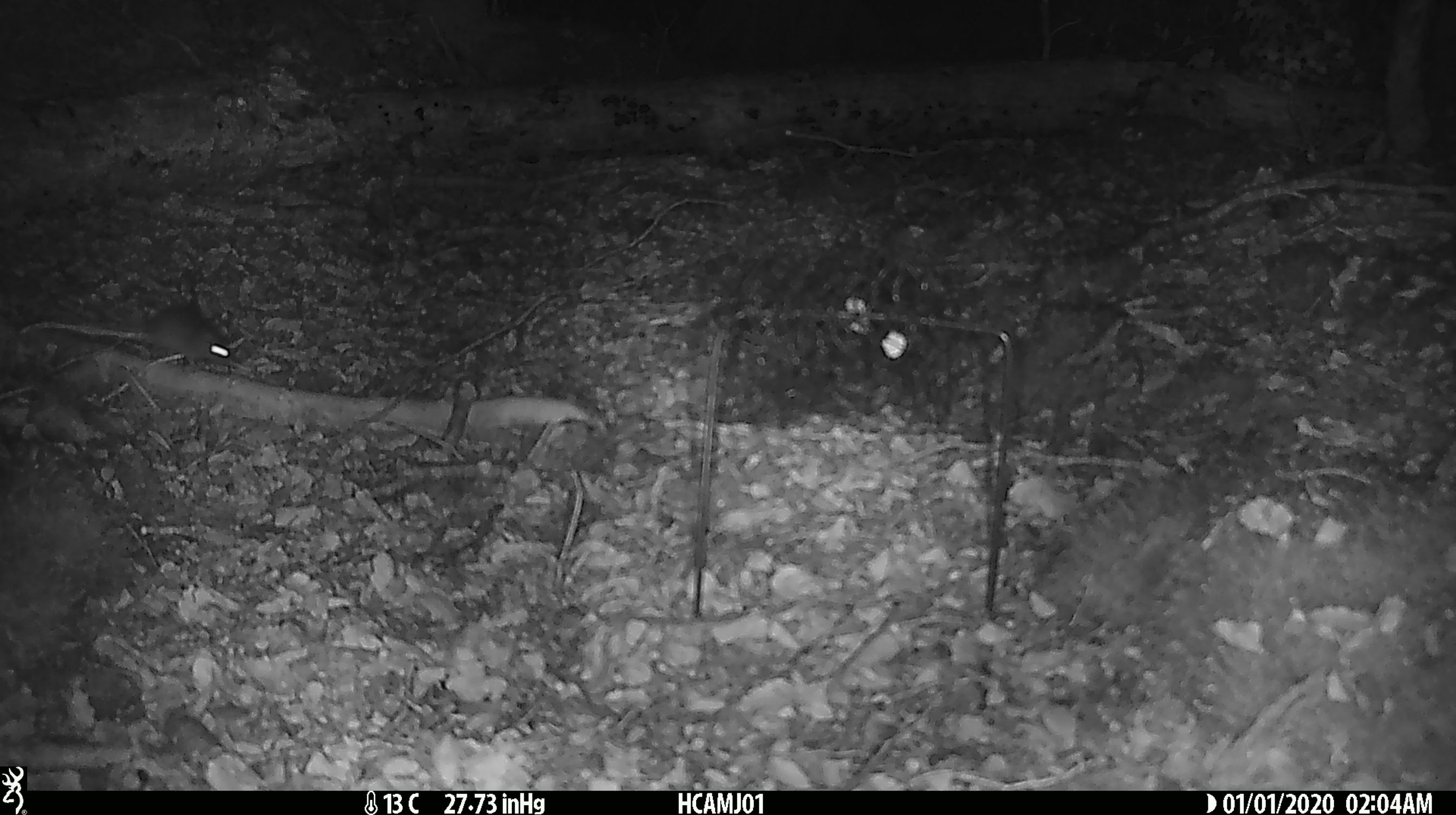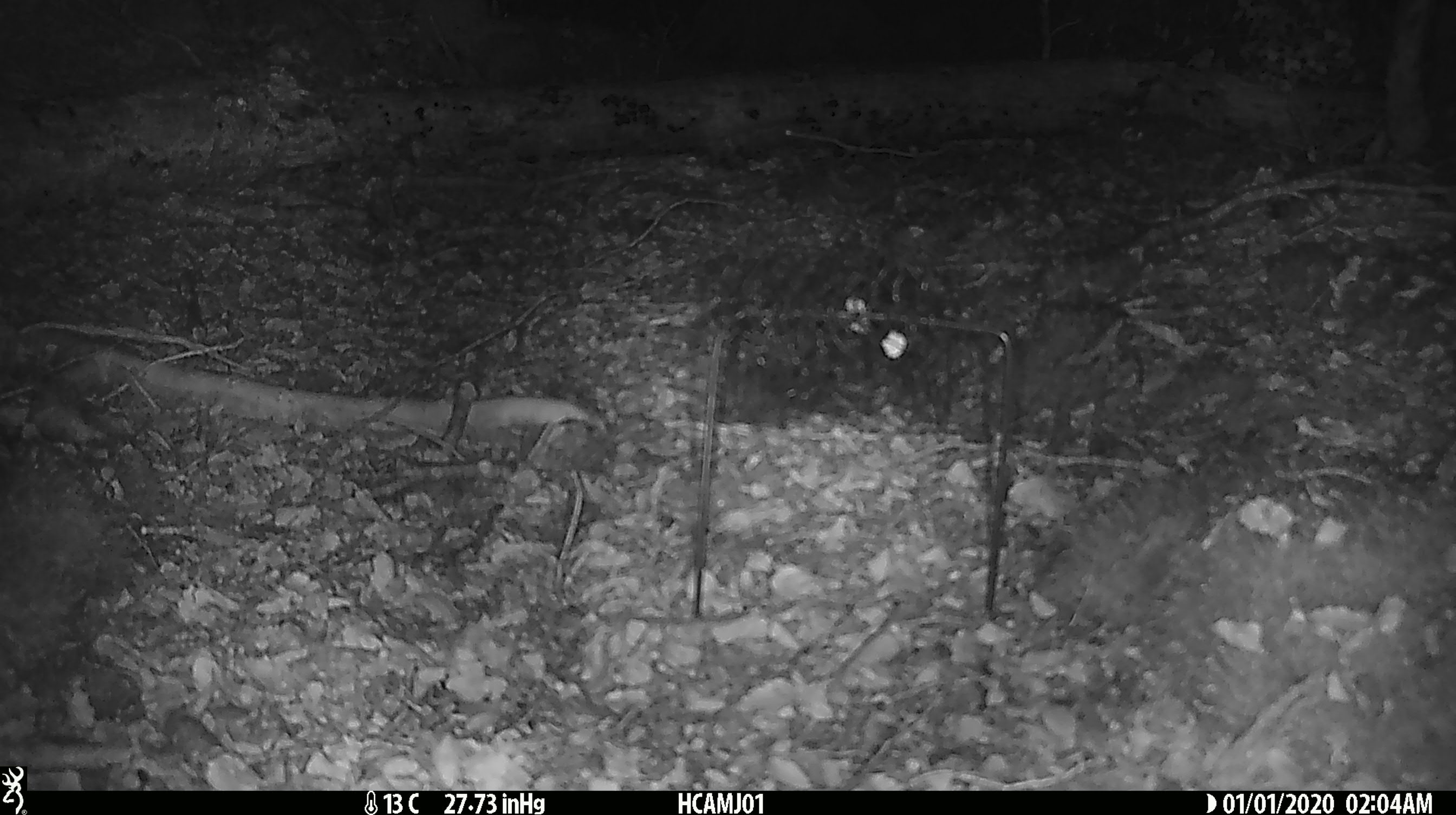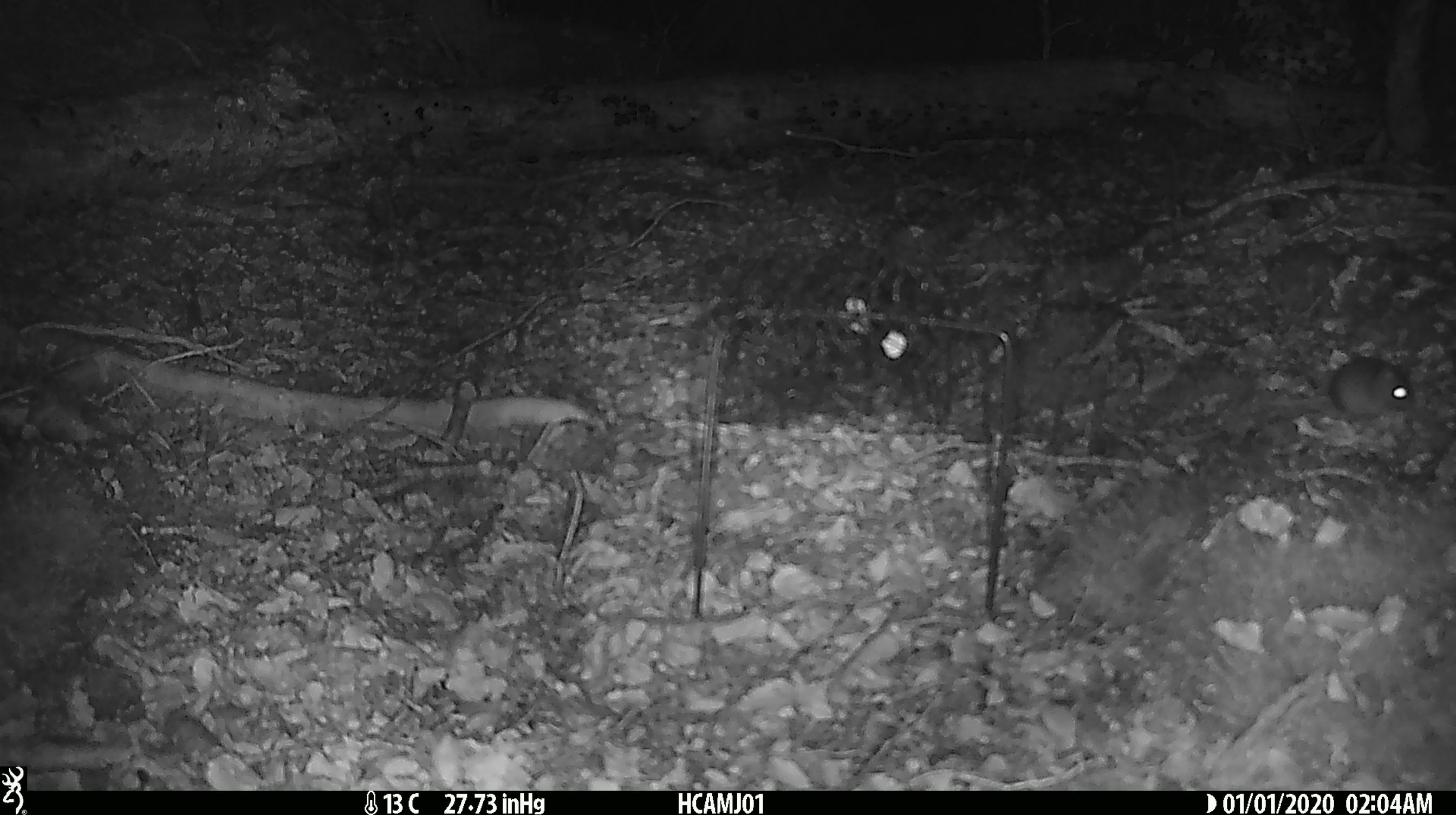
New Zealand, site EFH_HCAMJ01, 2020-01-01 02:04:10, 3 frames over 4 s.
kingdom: Animalia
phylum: Chordata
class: Mammalia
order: Rodentia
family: Muridae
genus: Mus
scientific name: Mus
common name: mouse